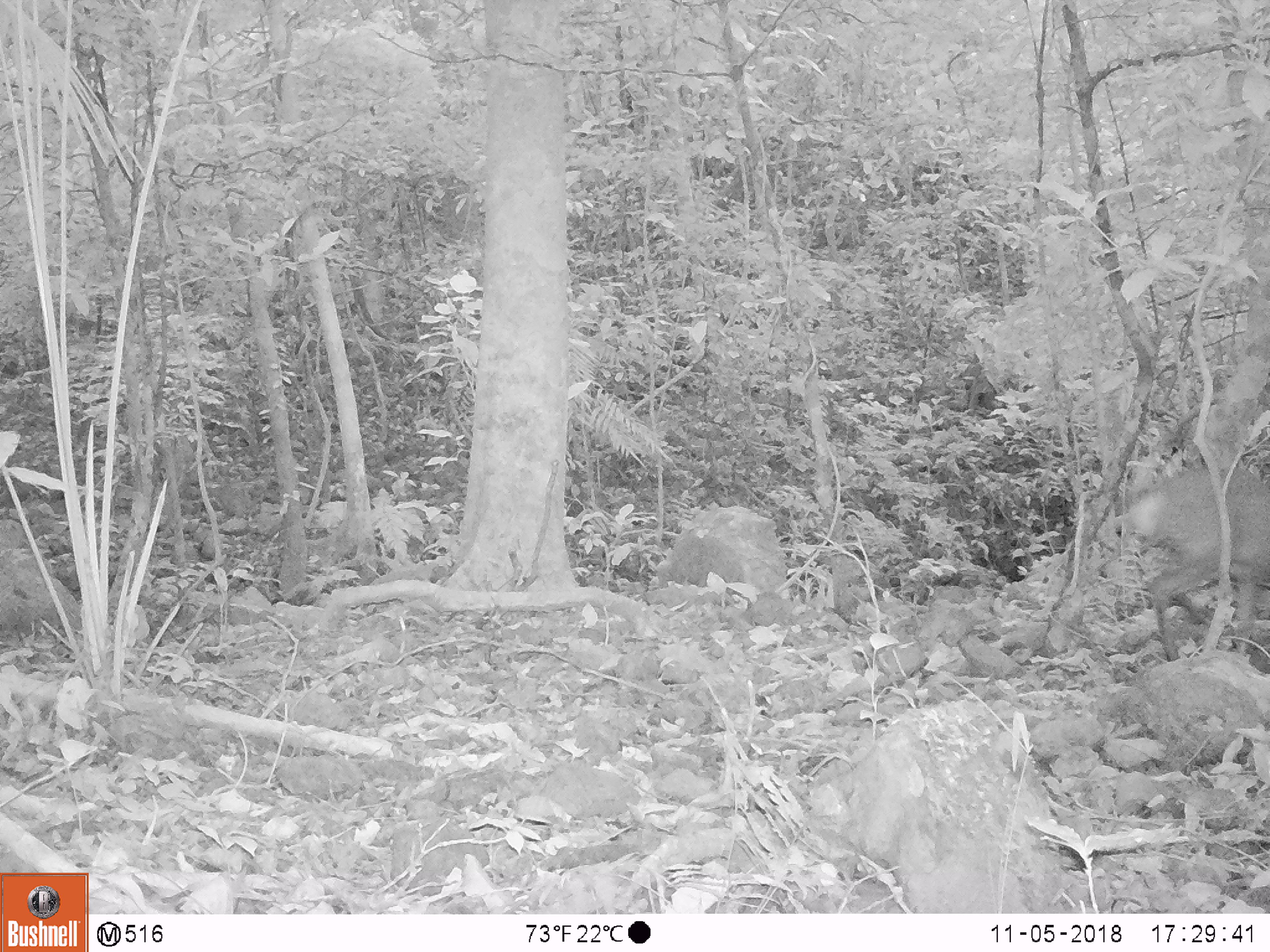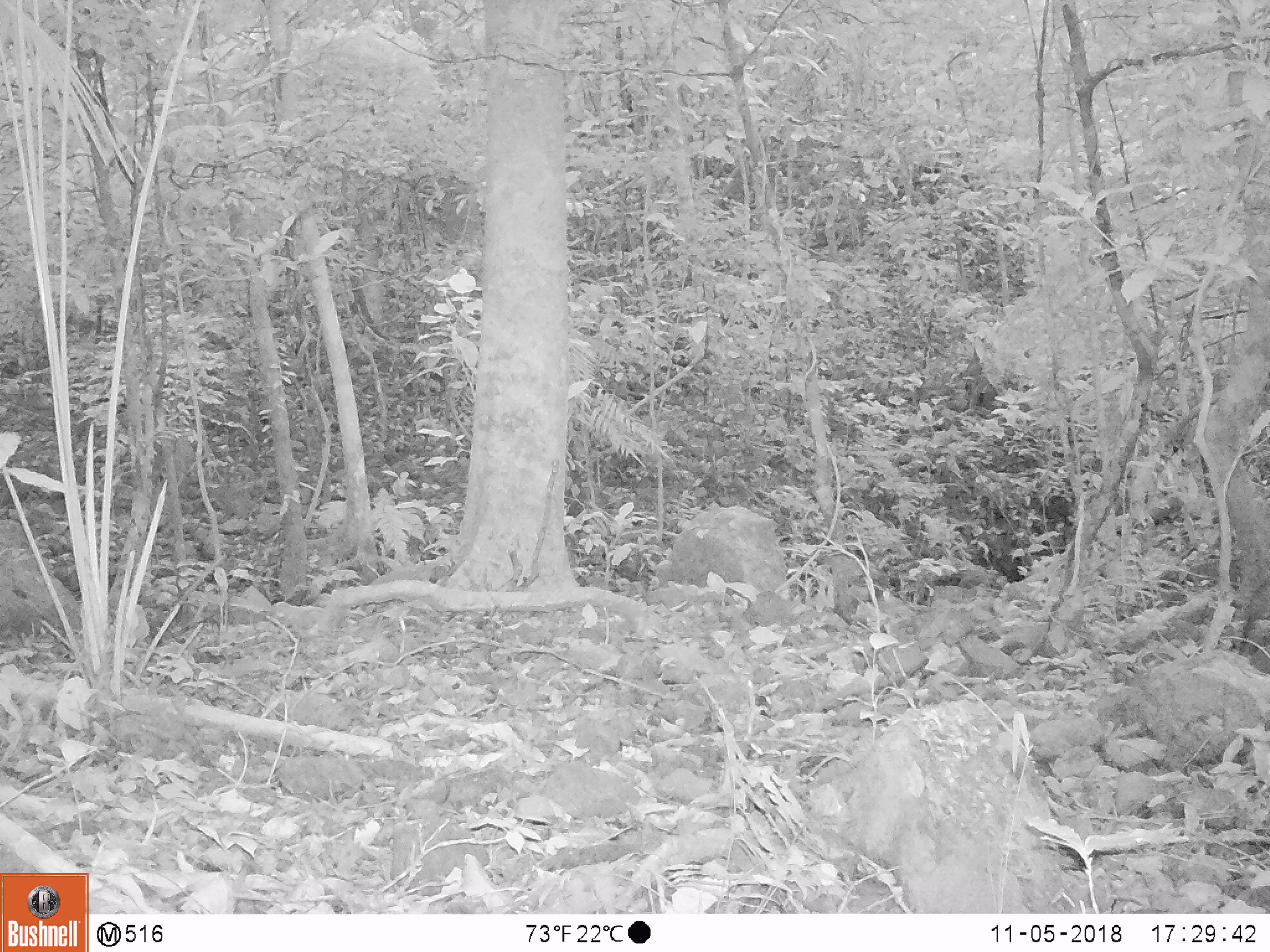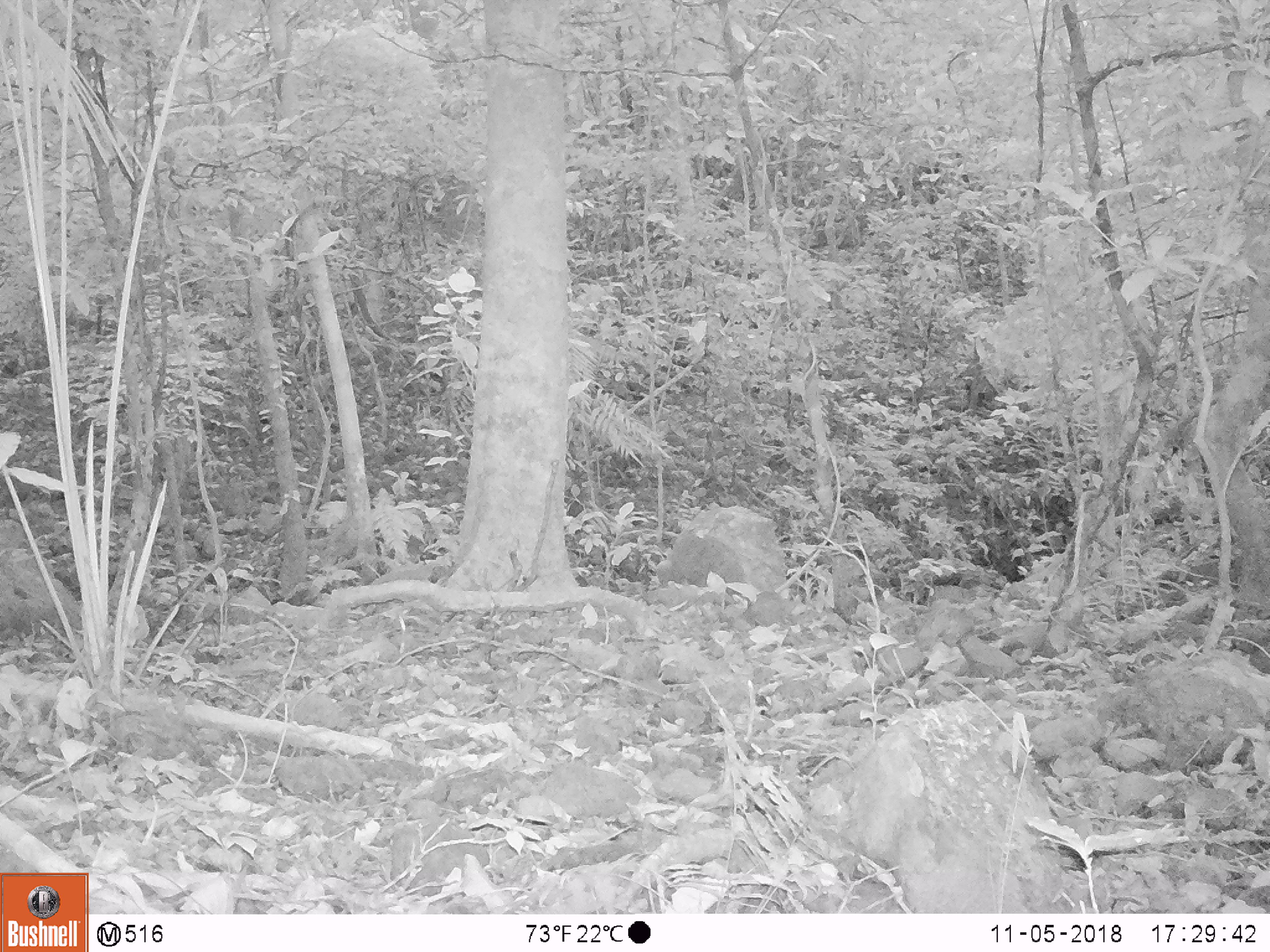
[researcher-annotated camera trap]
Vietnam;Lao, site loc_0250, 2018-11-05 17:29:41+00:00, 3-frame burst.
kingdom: Animalia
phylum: Chordata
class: Mammalia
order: Artiodactyla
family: Cervidae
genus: Muntiacus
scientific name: Muntiacus vuquangensis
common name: large-antlered muntjac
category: large antlered muntjac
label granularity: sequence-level